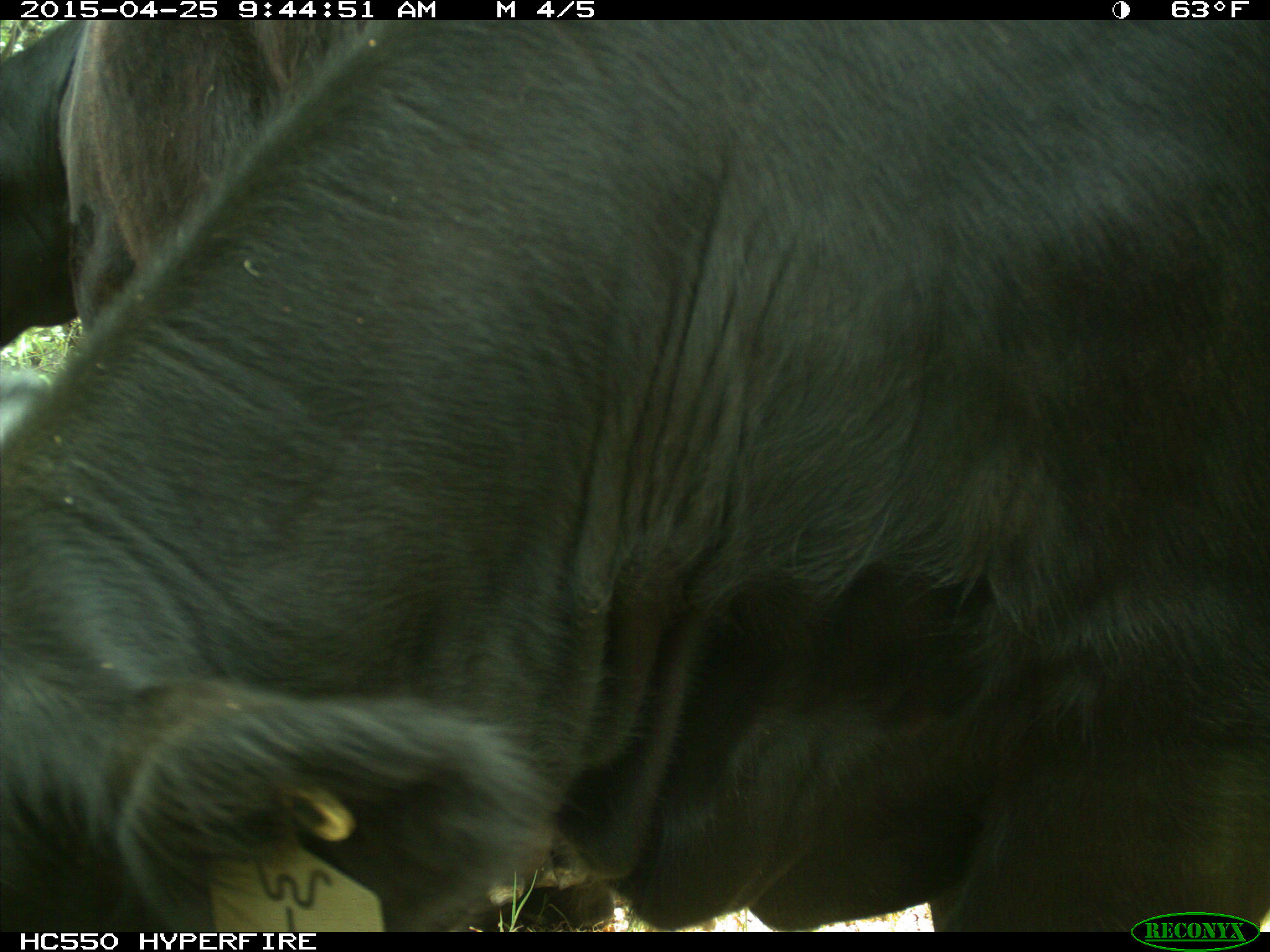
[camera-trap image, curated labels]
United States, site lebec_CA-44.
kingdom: Animalia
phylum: Chordata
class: Mammalia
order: Artiodactyla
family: Suidae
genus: Sus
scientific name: Sus scrofa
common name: wild boar